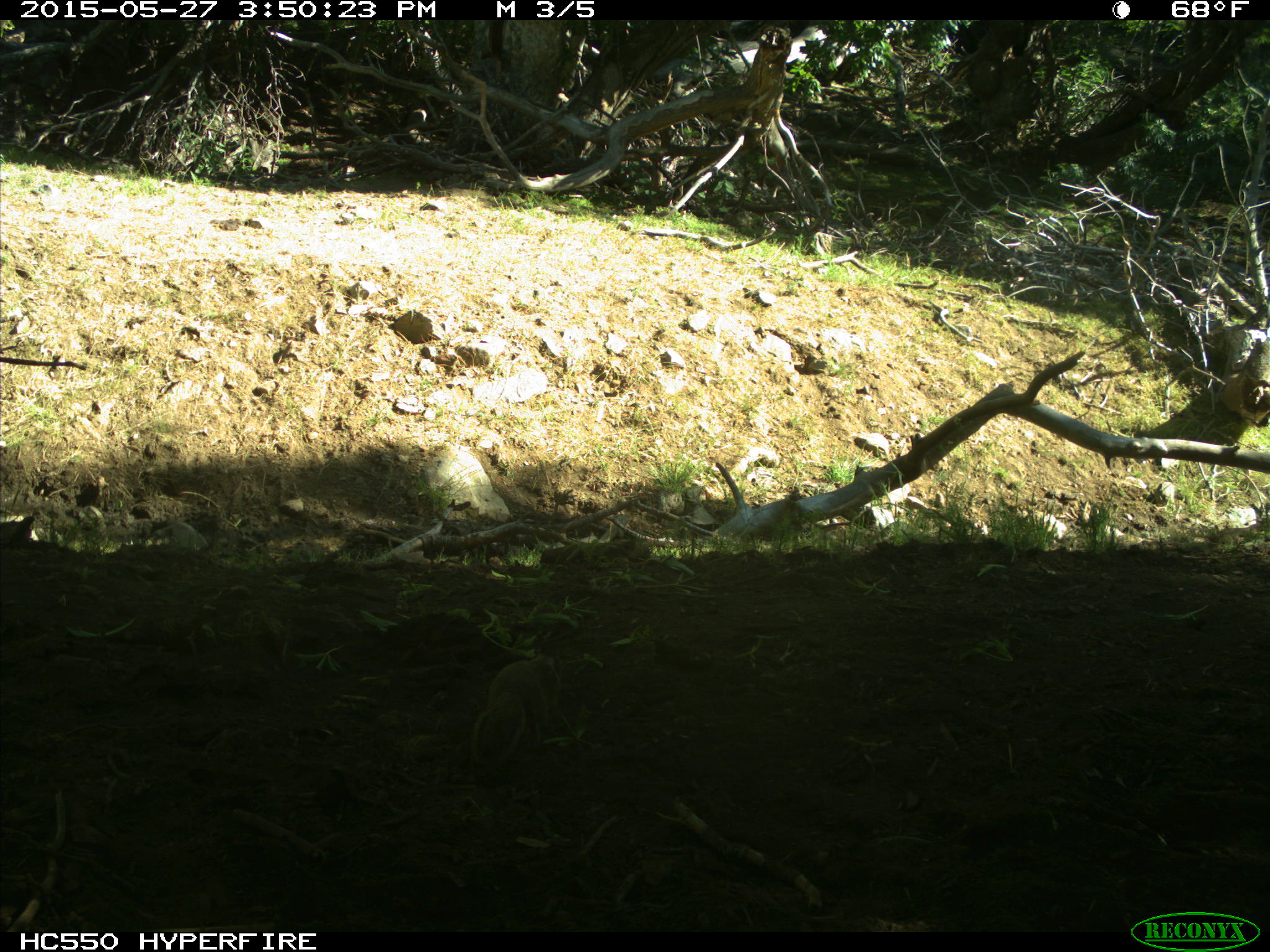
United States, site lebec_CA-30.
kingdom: Animalia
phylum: Chordata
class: Mammalia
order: Rodentia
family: Sciuridae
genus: Otospermophilus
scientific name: Otospermophilus beecheyi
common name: california ground squirrel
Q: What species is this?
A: Otospermophilus beecheyi (california ground squirrel).